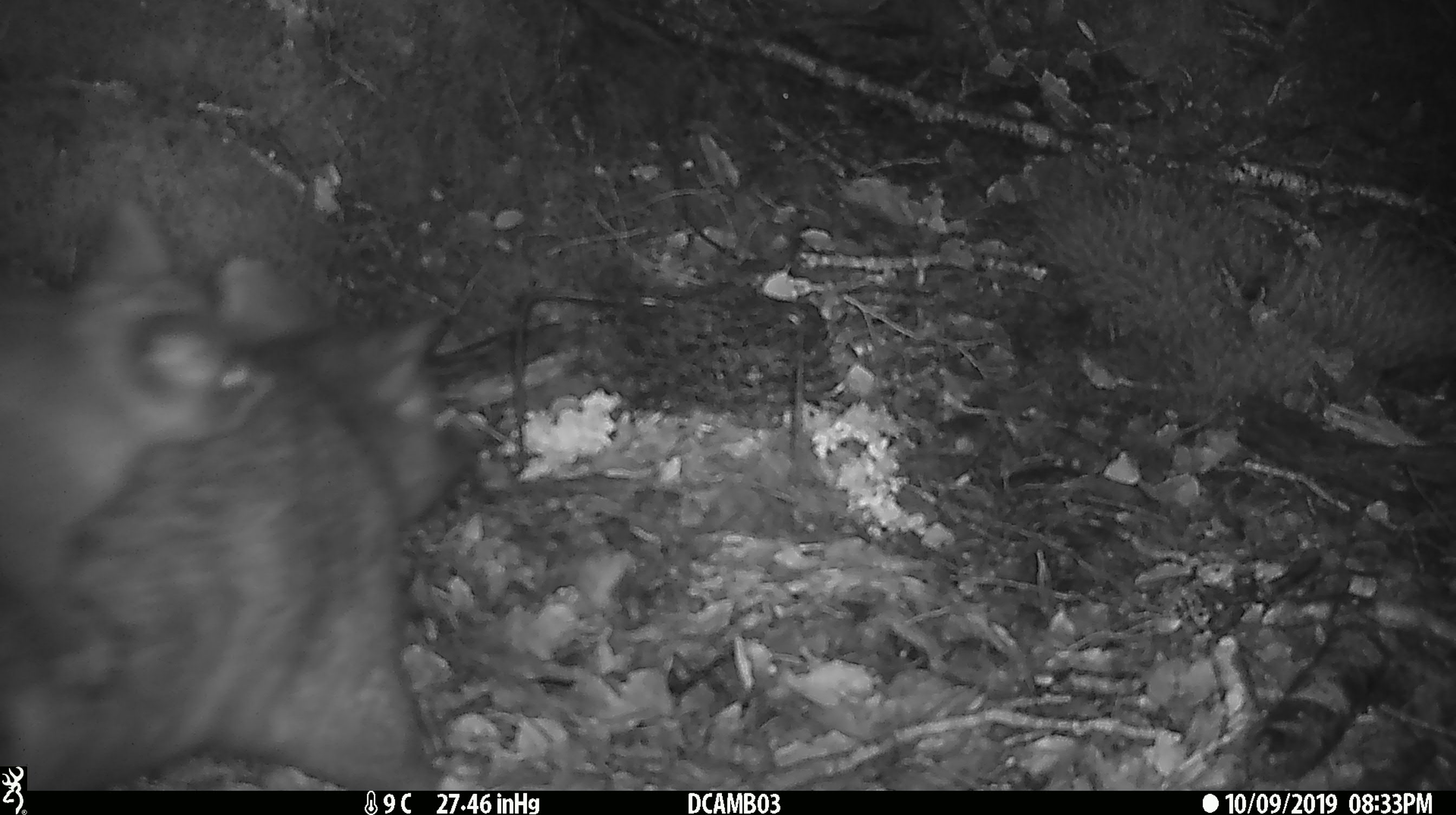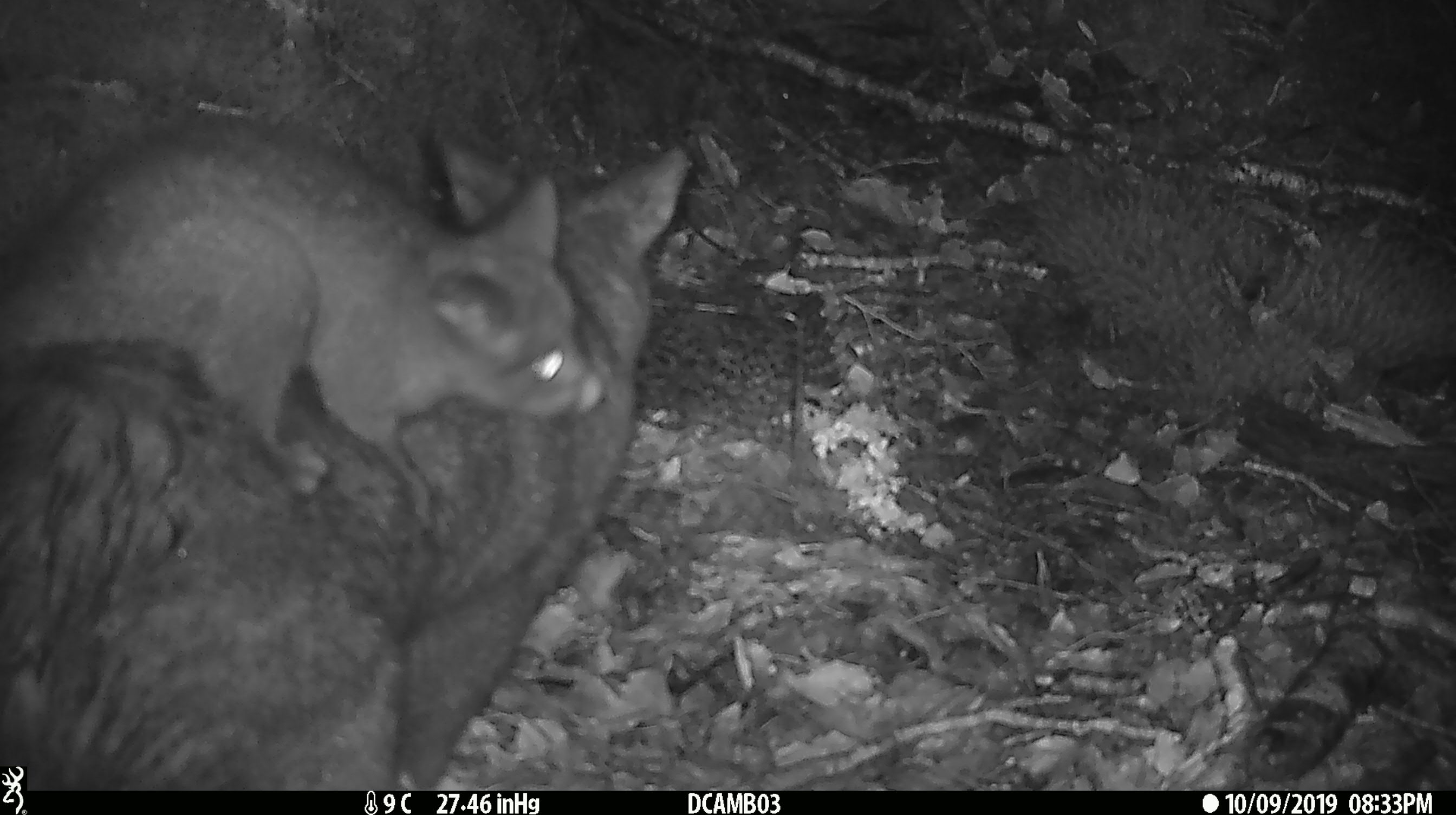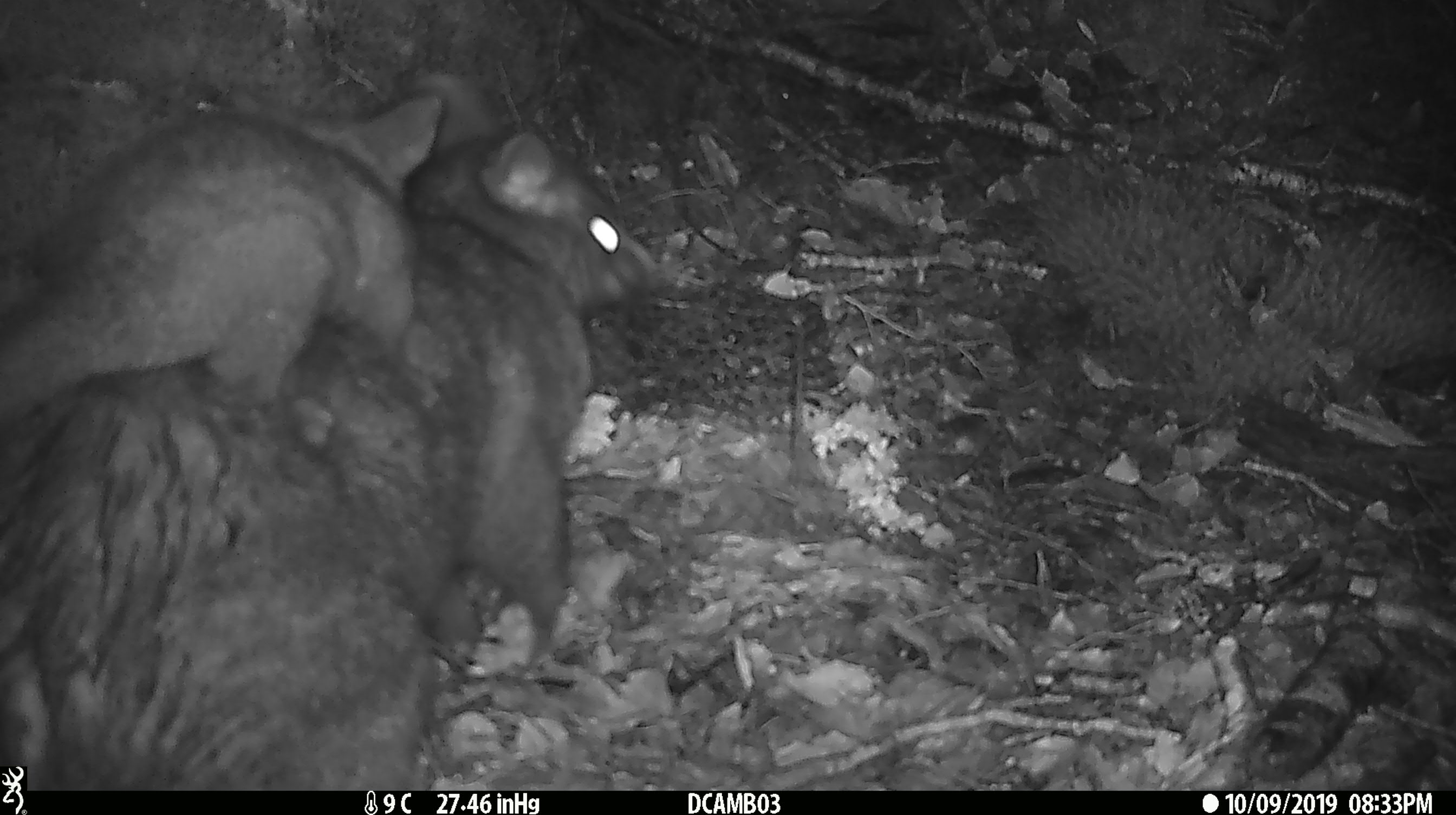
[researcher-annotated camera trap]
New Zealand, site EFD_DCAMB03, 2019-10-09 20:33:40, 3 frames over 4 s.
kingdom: Animalia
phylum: Chordata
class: Mammalia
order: Diprotodontia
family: Phalangeridae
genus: Trichosurus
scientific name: Trichosurus vulpecula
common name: common brushtail possum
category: possum